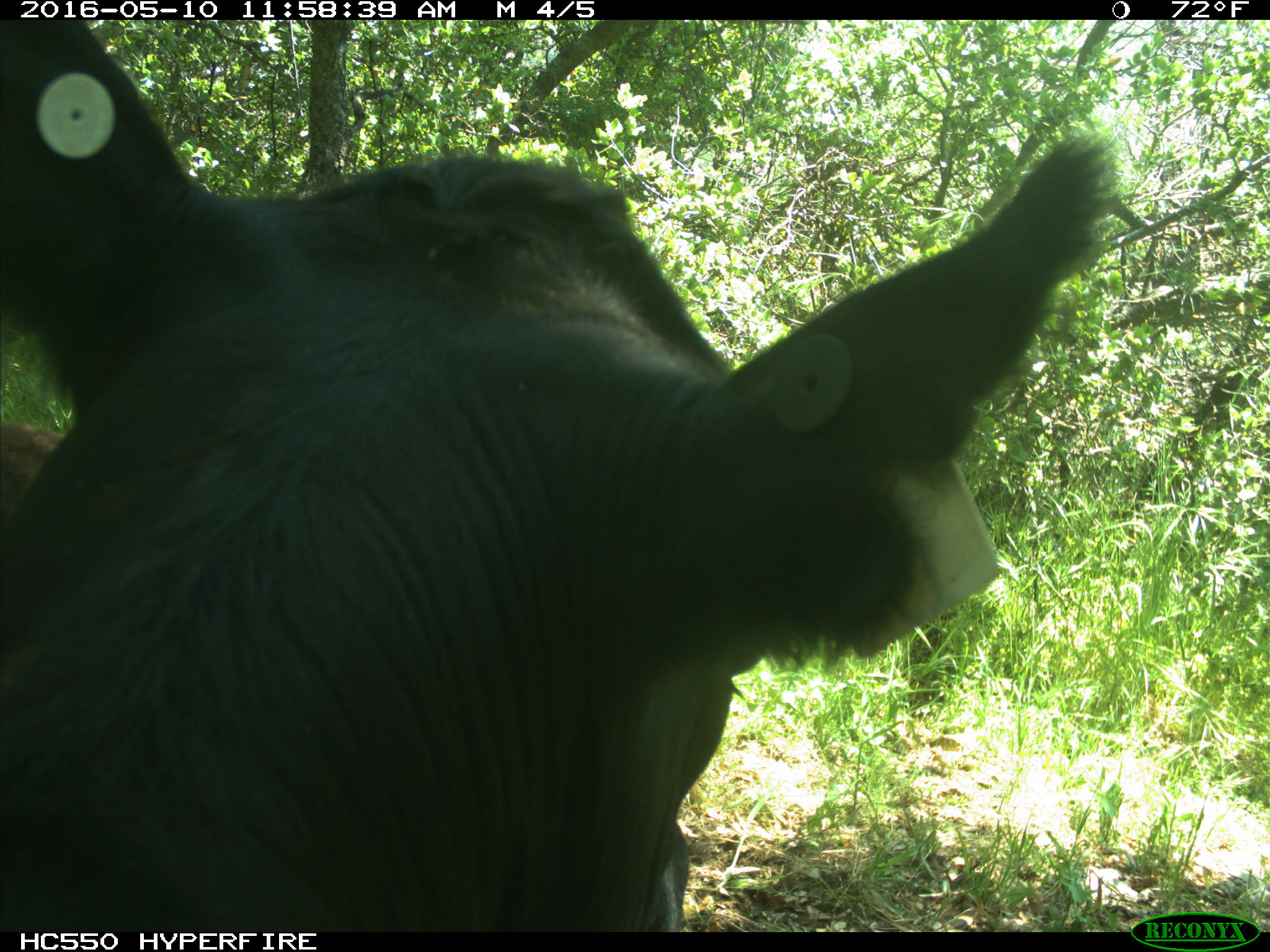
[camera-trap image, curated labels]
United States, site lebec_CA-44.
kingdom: Animalia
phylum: Chordata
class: Mammalia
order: Artiodactyla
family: Bovidae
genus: Bos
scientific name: Bos taurus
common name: domestic cow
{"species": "Bos taurus (domestic cow)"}